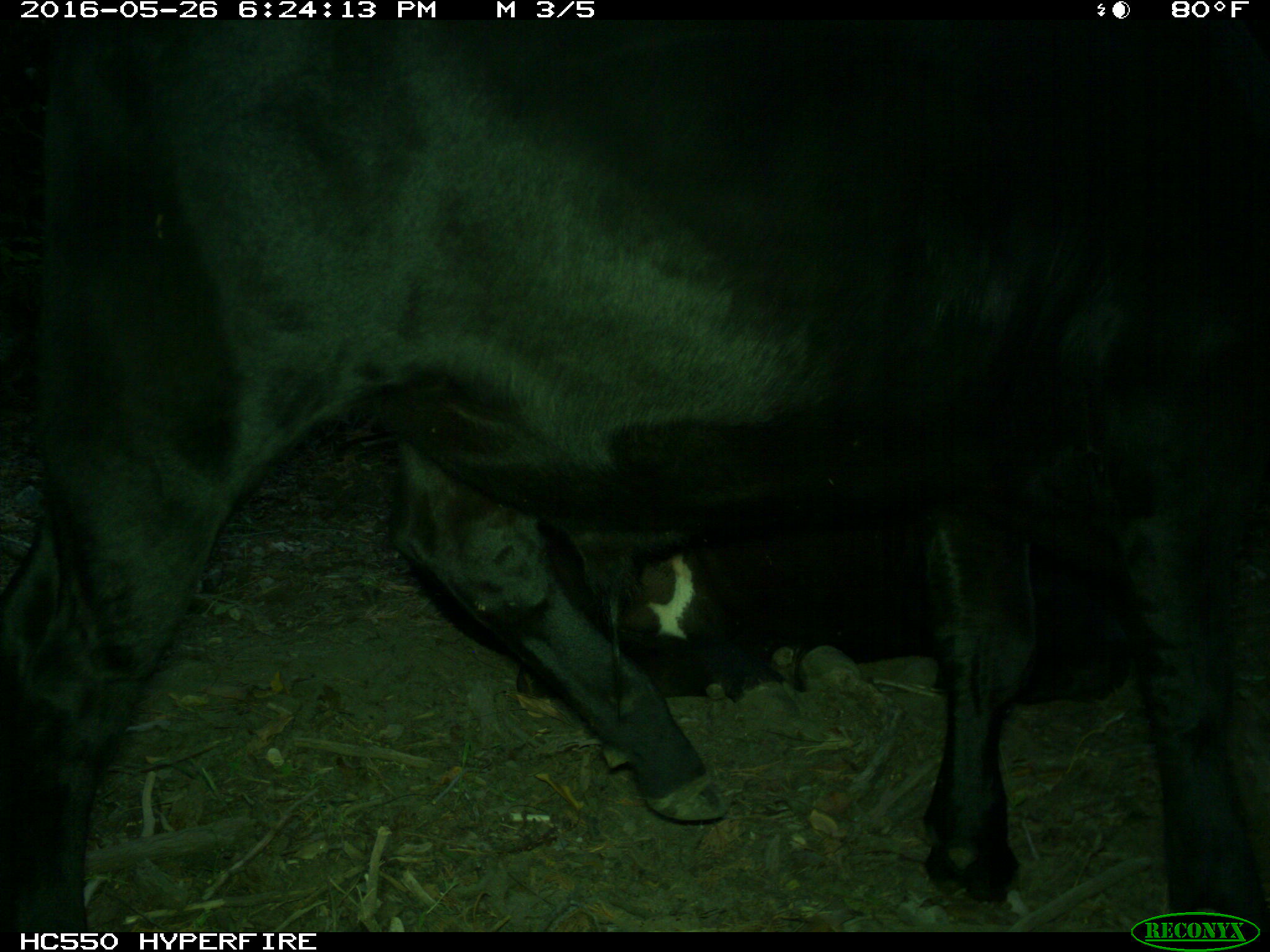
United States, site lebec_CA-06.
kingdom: Animalia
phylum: Chordata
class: Mammalia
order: Artiodactyla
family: Bovidae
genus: Bos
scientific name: Bos taurus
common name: domestic cow